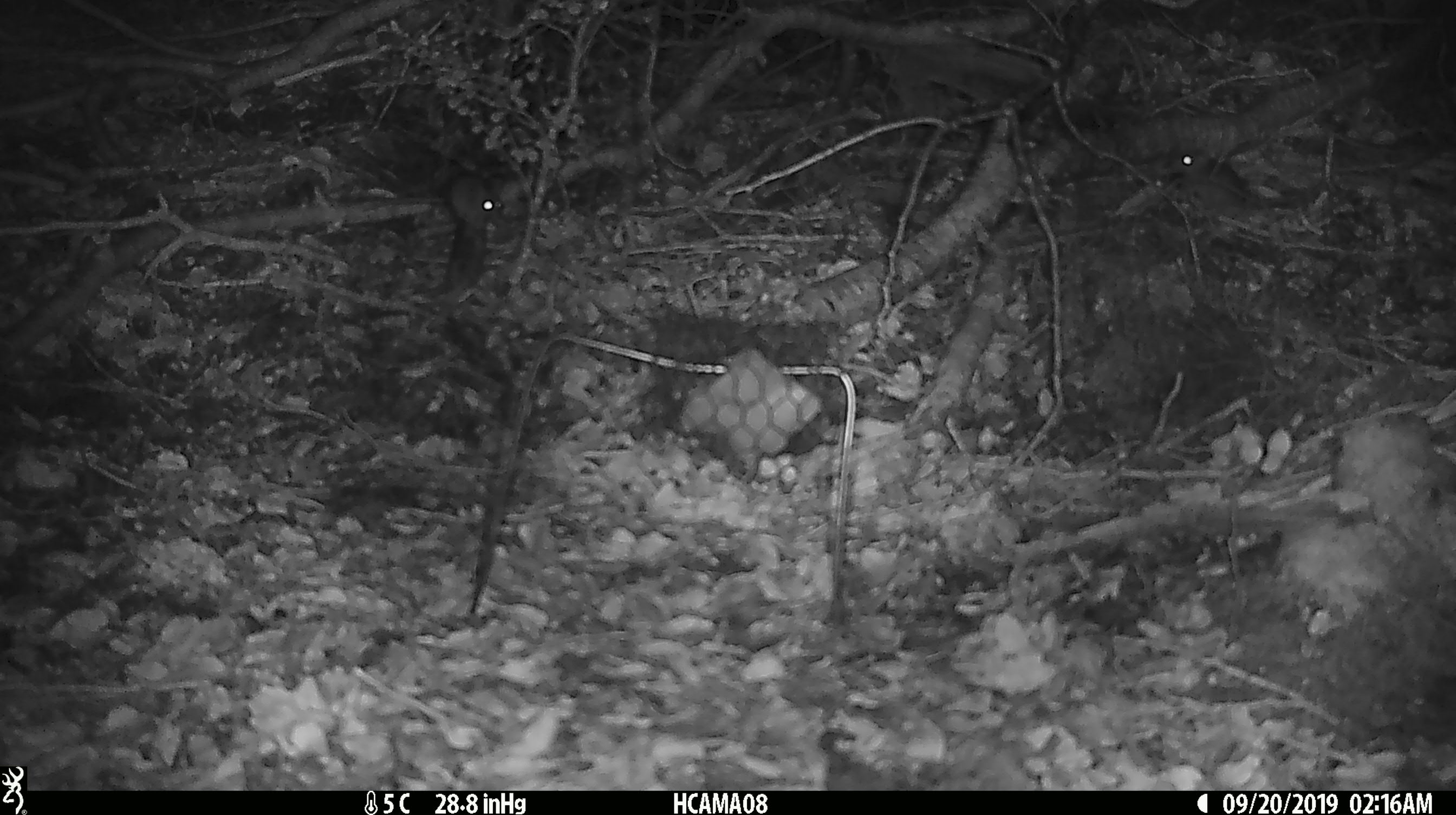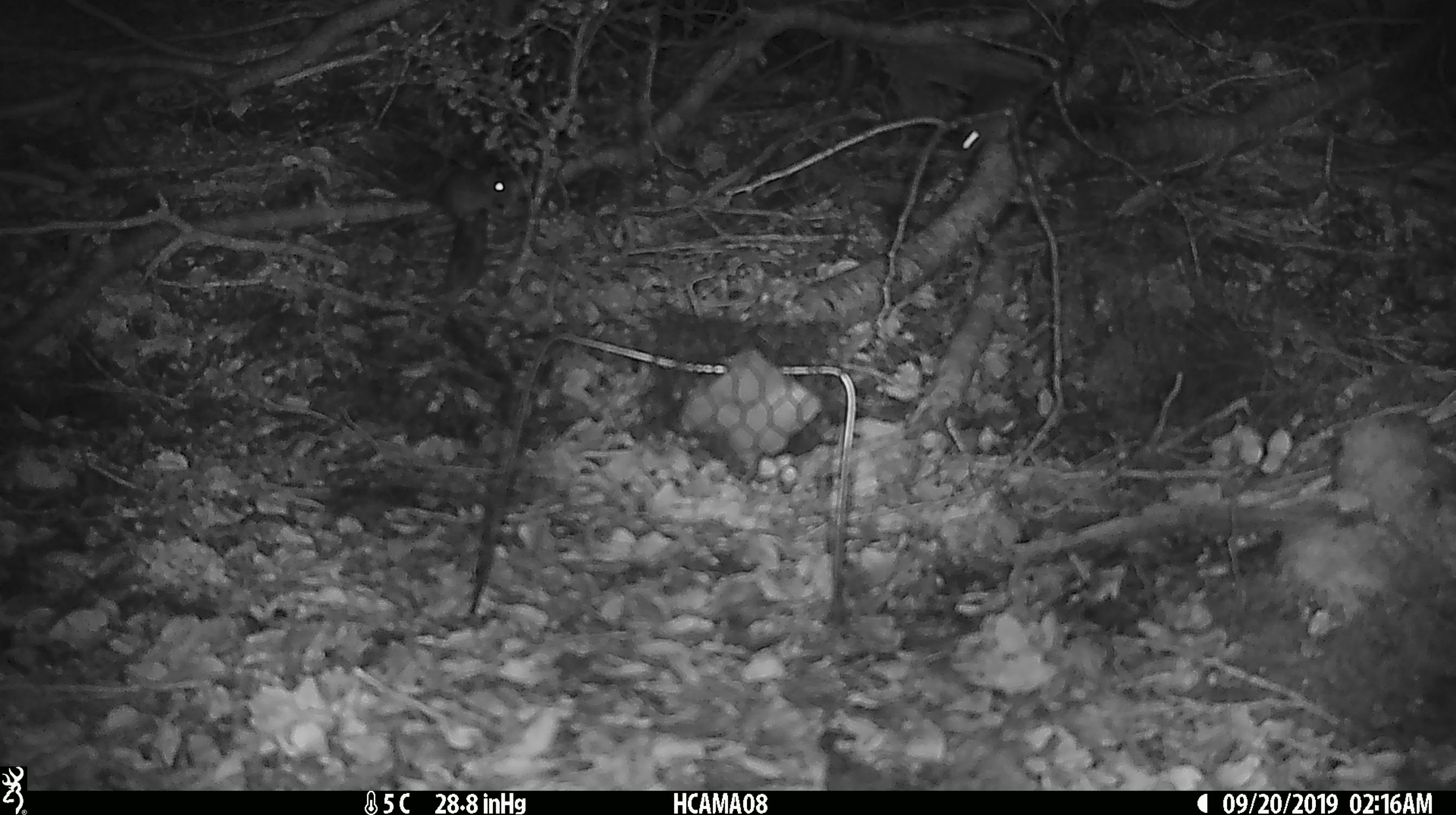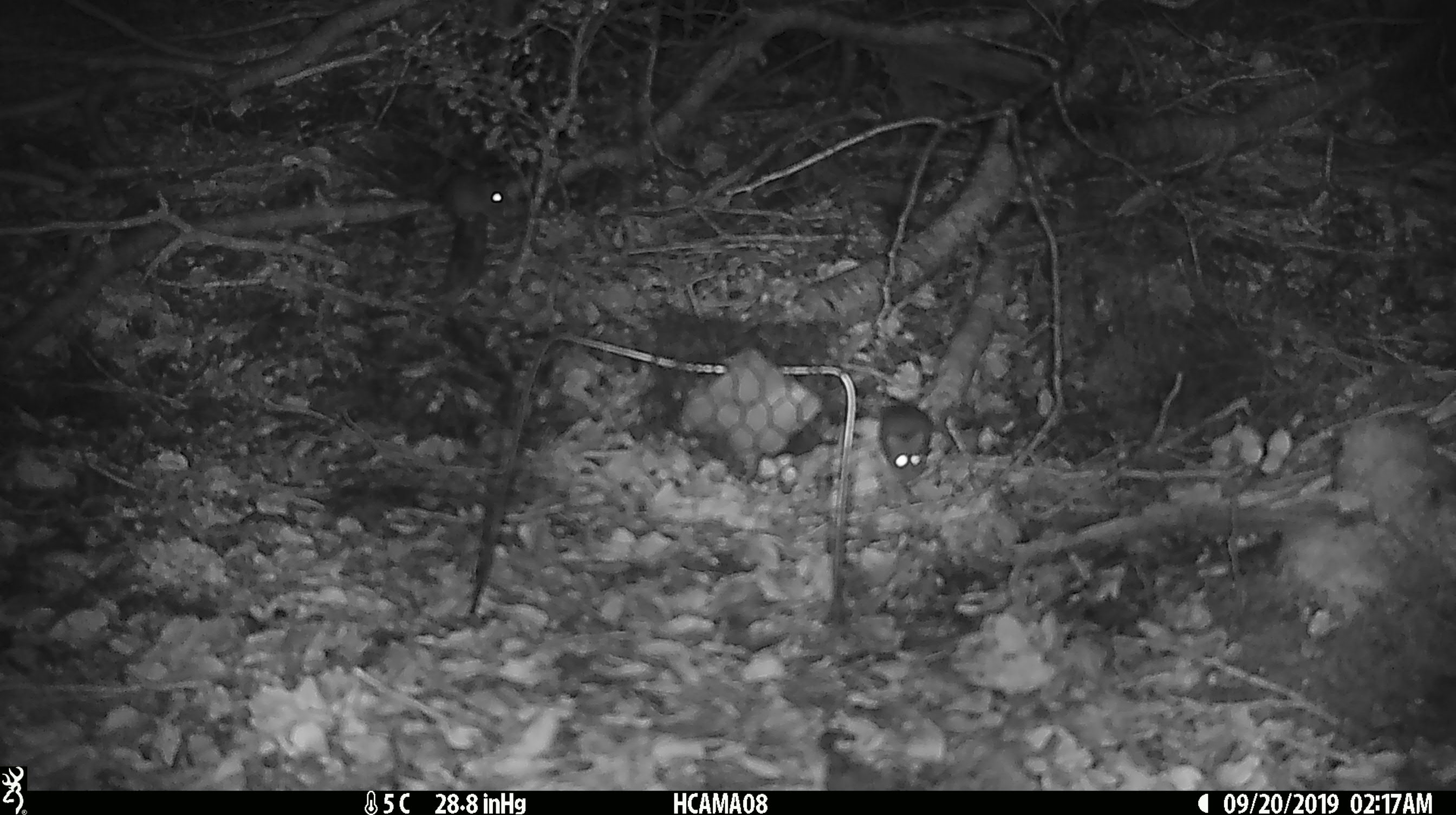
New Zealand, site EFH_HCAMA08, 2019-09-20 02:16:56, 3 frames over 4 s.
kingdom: Animalia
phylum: Chordata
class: Mammalia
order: Rodentia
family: Muridae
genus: Mus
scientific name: Mus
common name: mouse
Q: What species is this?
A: Mouse (Mus).